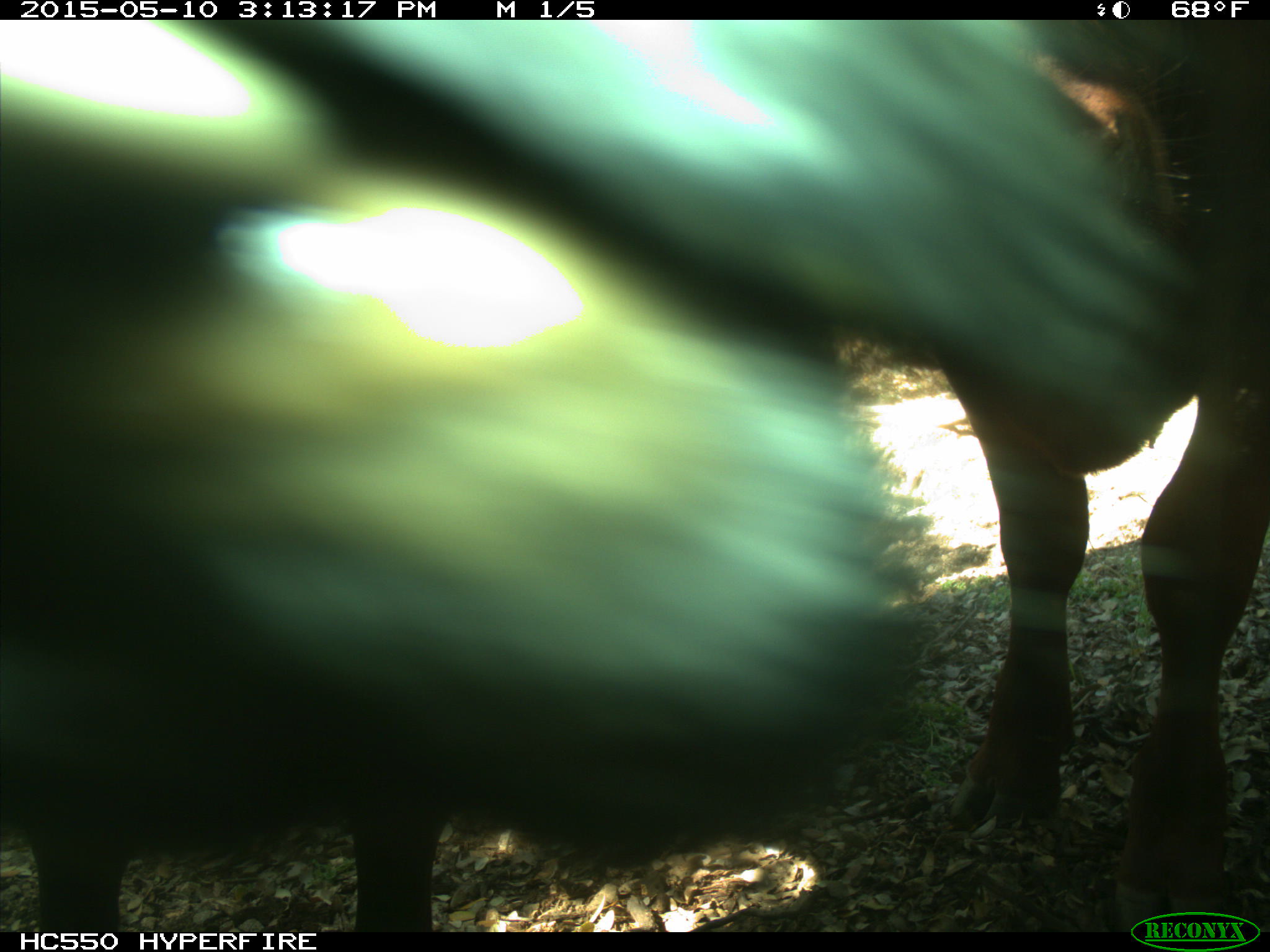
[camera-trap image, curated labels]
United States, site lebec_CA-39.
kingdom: Animalia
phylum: Chordata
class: Mammalia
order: Artiodactyla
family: Bovidae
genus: Bos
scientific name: Bos taurus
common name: domestic cow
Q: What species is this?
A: Bos taurus (domestic cow).